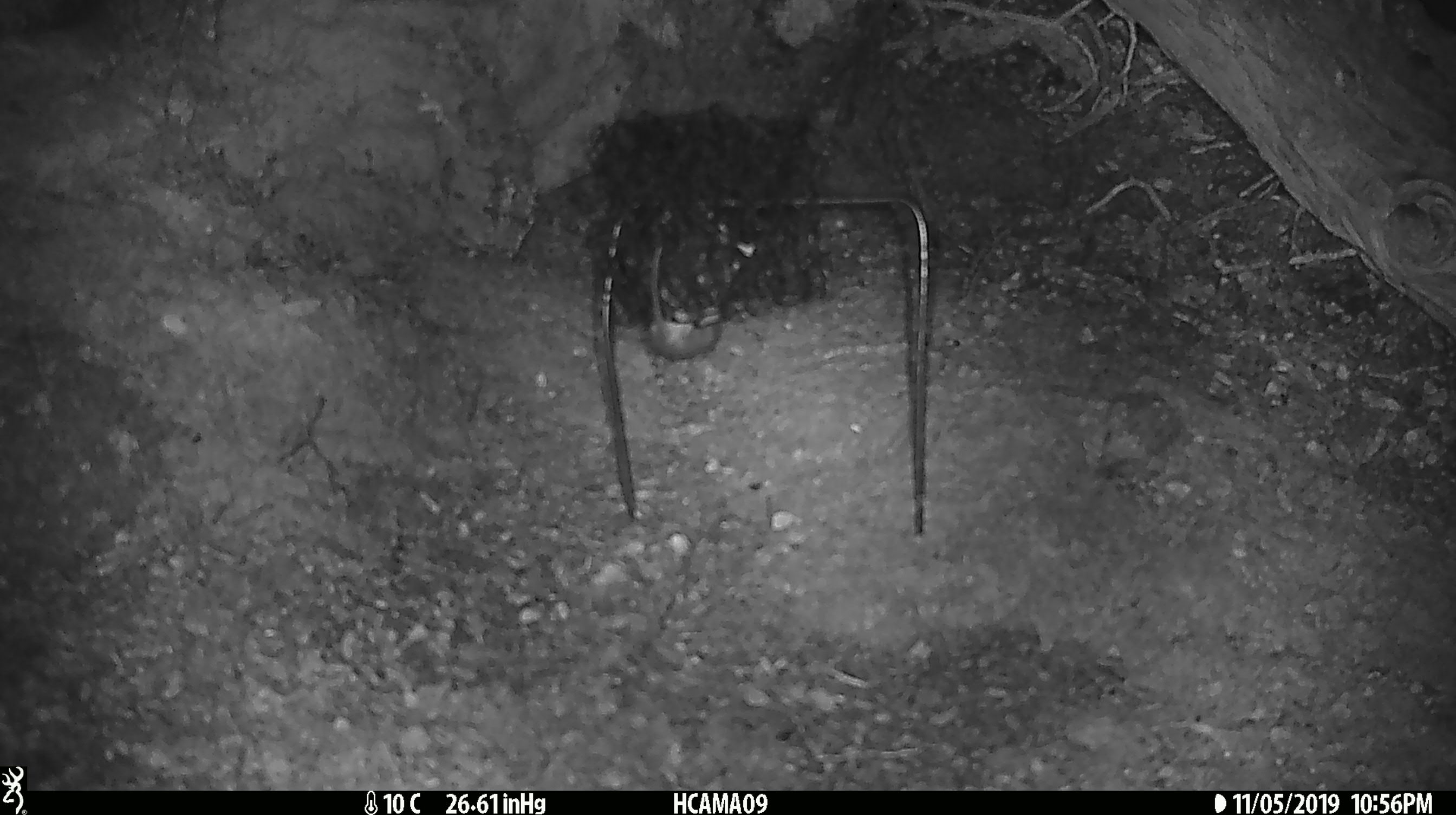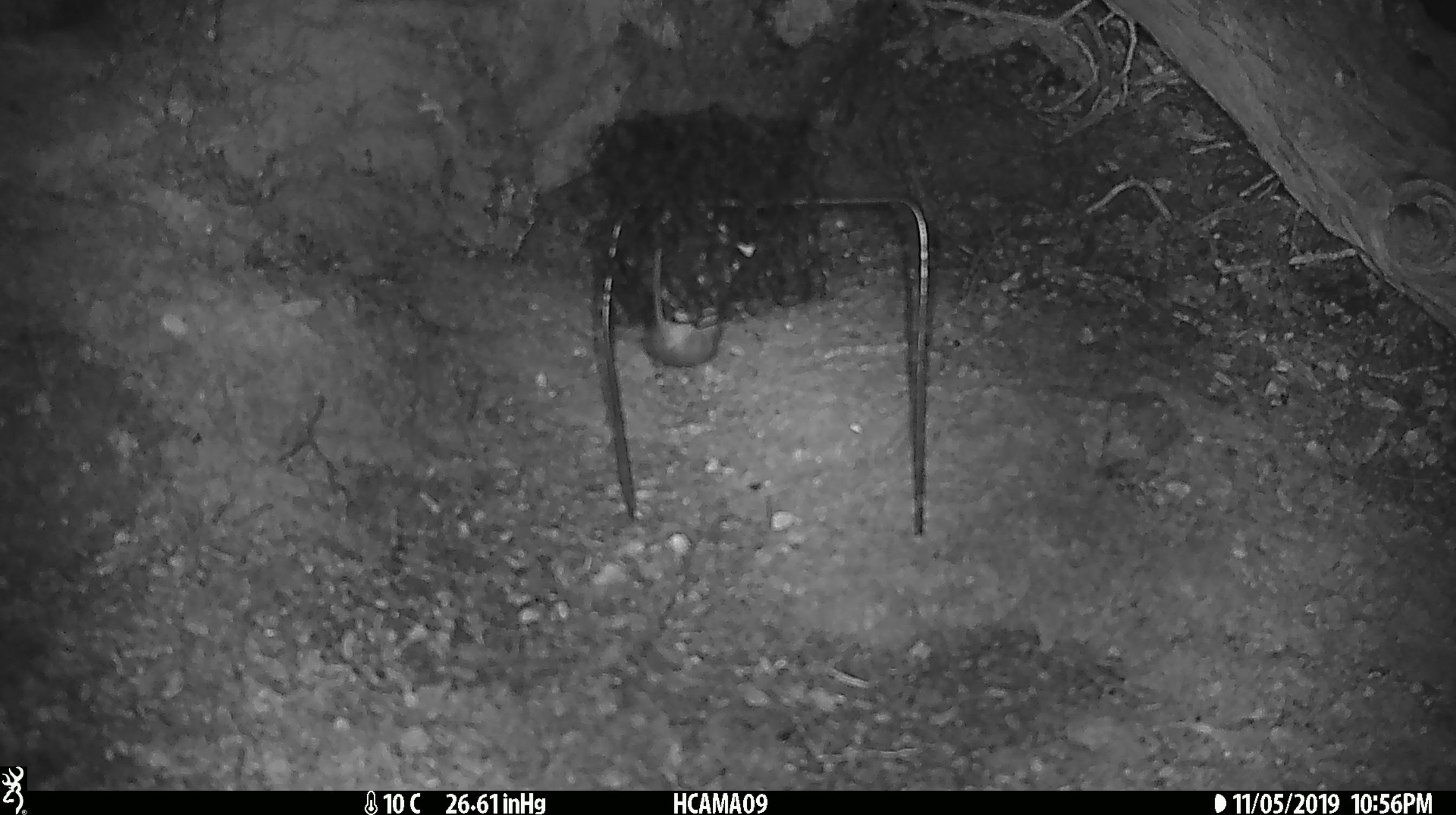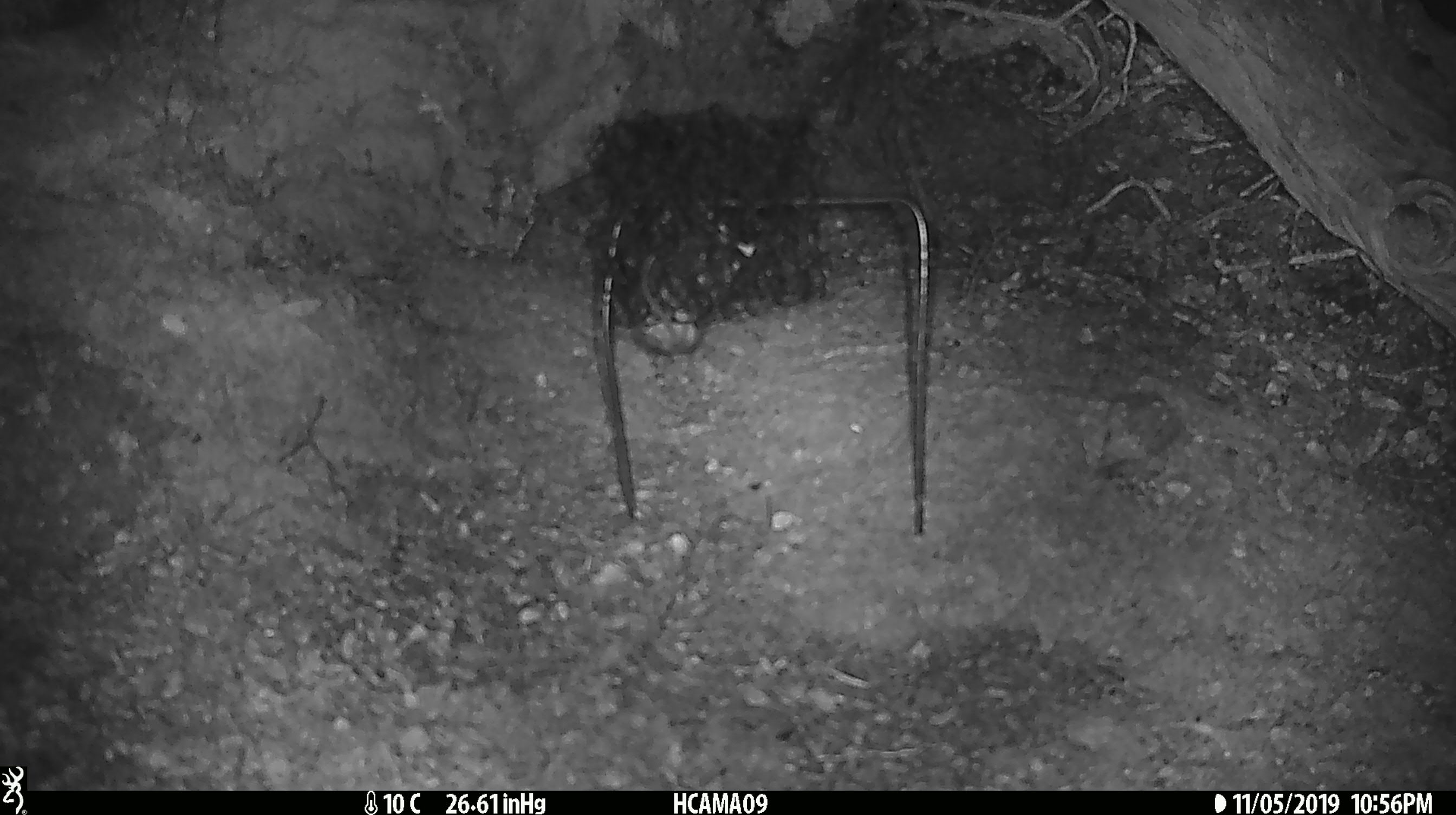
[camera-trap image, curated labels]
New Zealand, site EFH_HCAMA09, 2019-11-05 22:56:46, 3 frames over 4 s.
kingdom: Animalia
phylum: Chordata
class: Mammalia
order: Rodentia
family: Muridae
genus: Mus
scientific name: Mus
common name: mouse